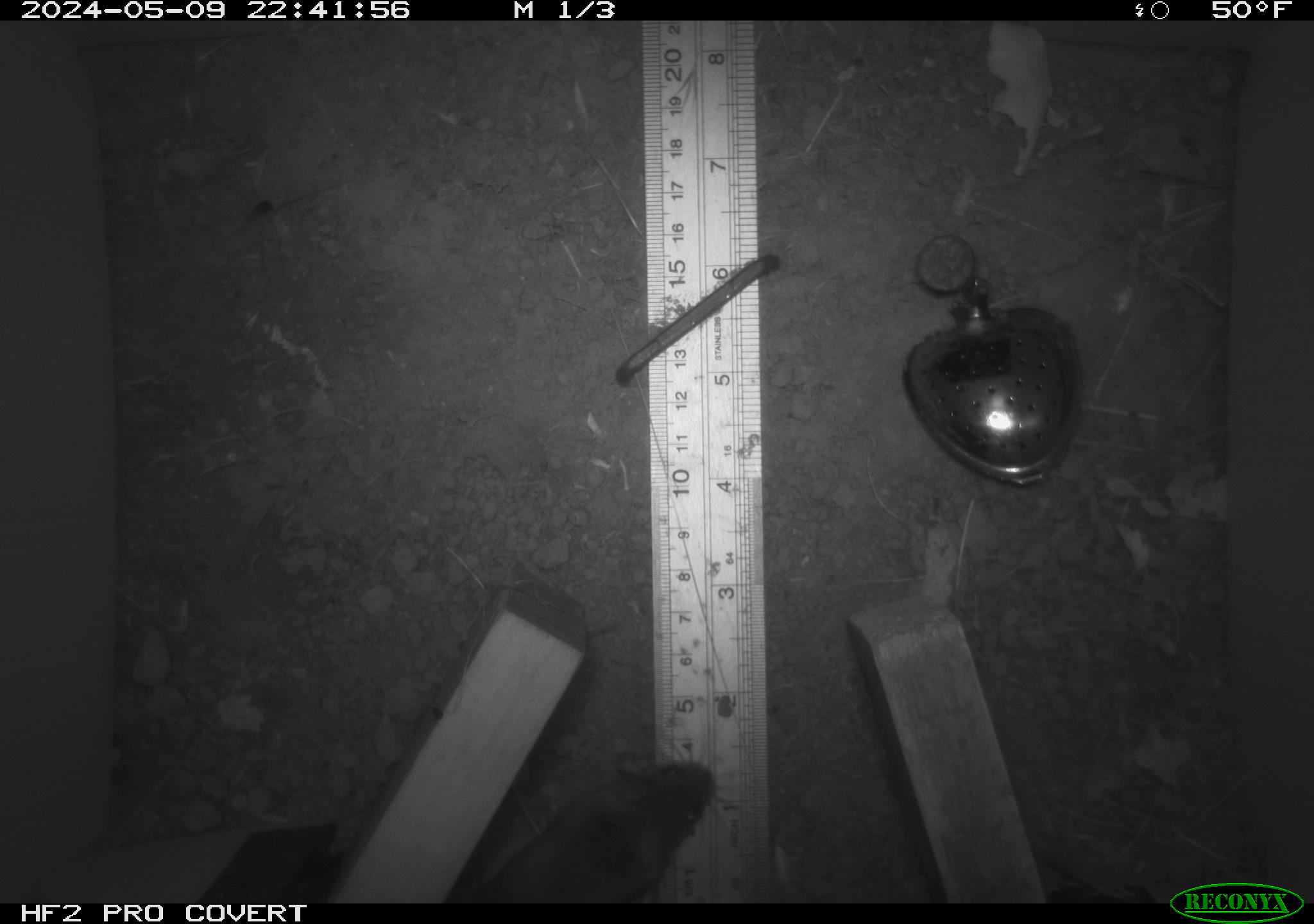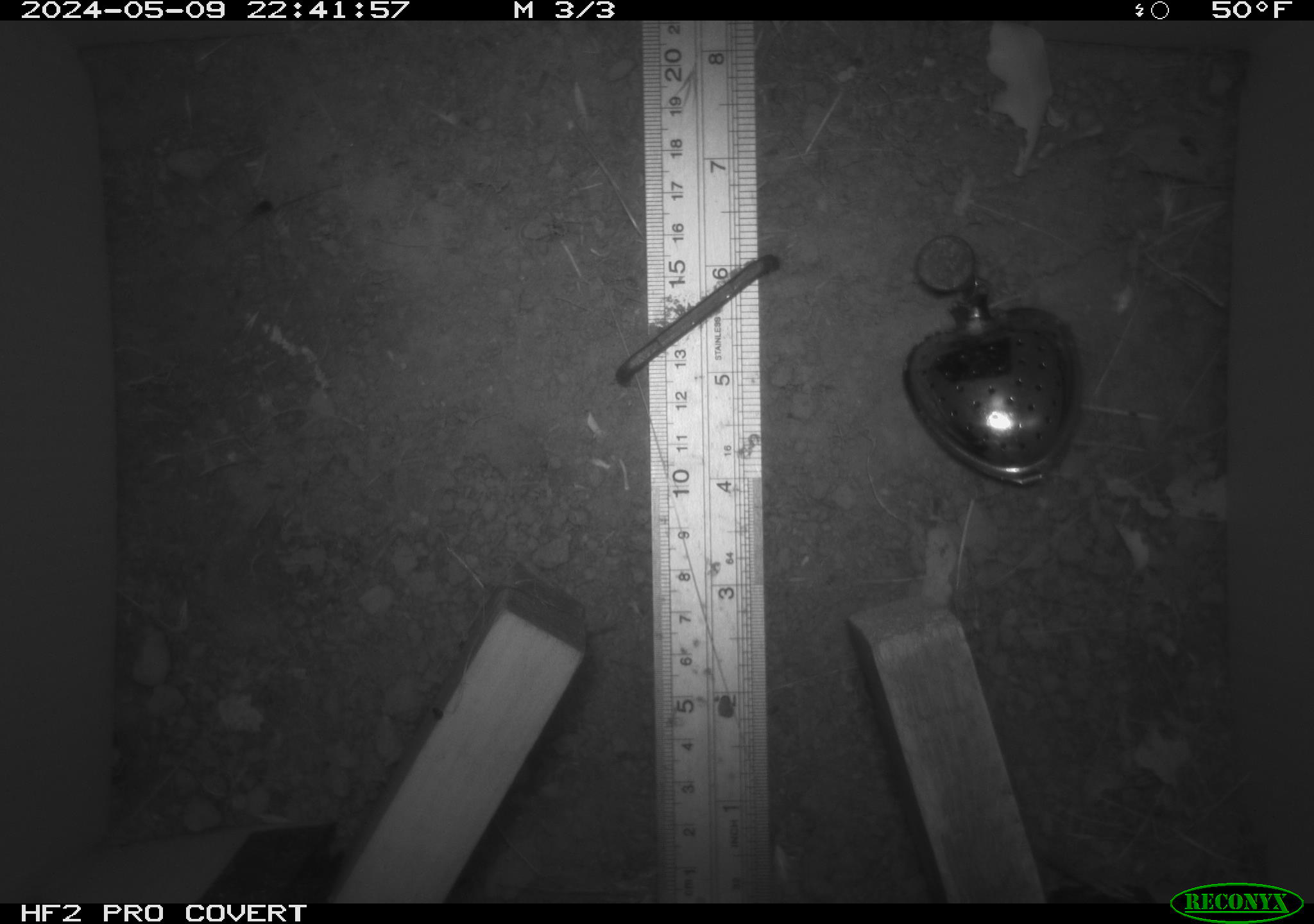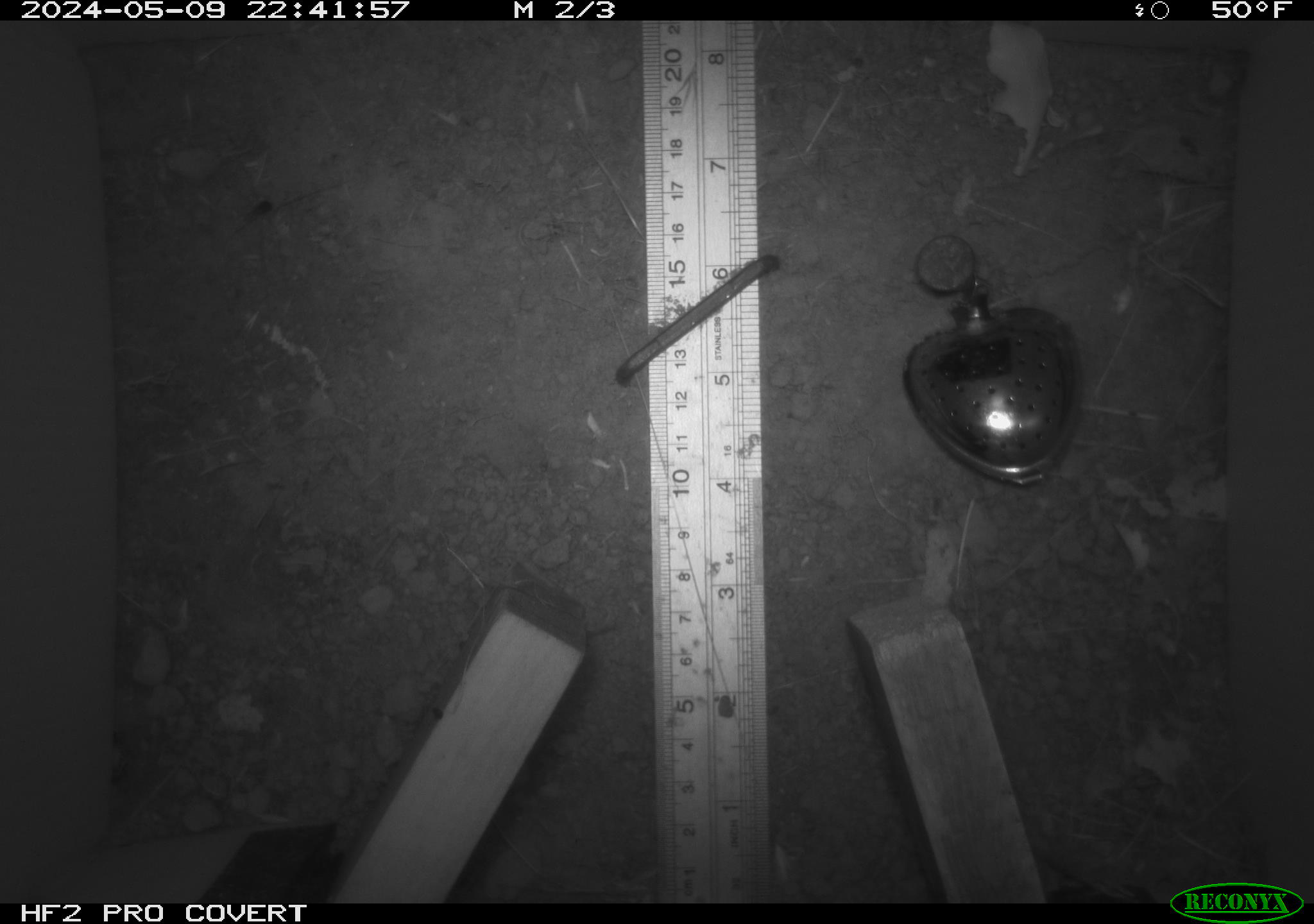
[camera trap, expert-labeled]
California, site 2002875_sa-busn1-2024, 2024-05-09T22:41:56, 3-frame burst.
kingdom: Animalia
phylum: Chordata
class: Mammalia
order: Rodentia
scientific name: Rodentia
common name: mouse species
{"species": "mouse species (Rodentia)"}